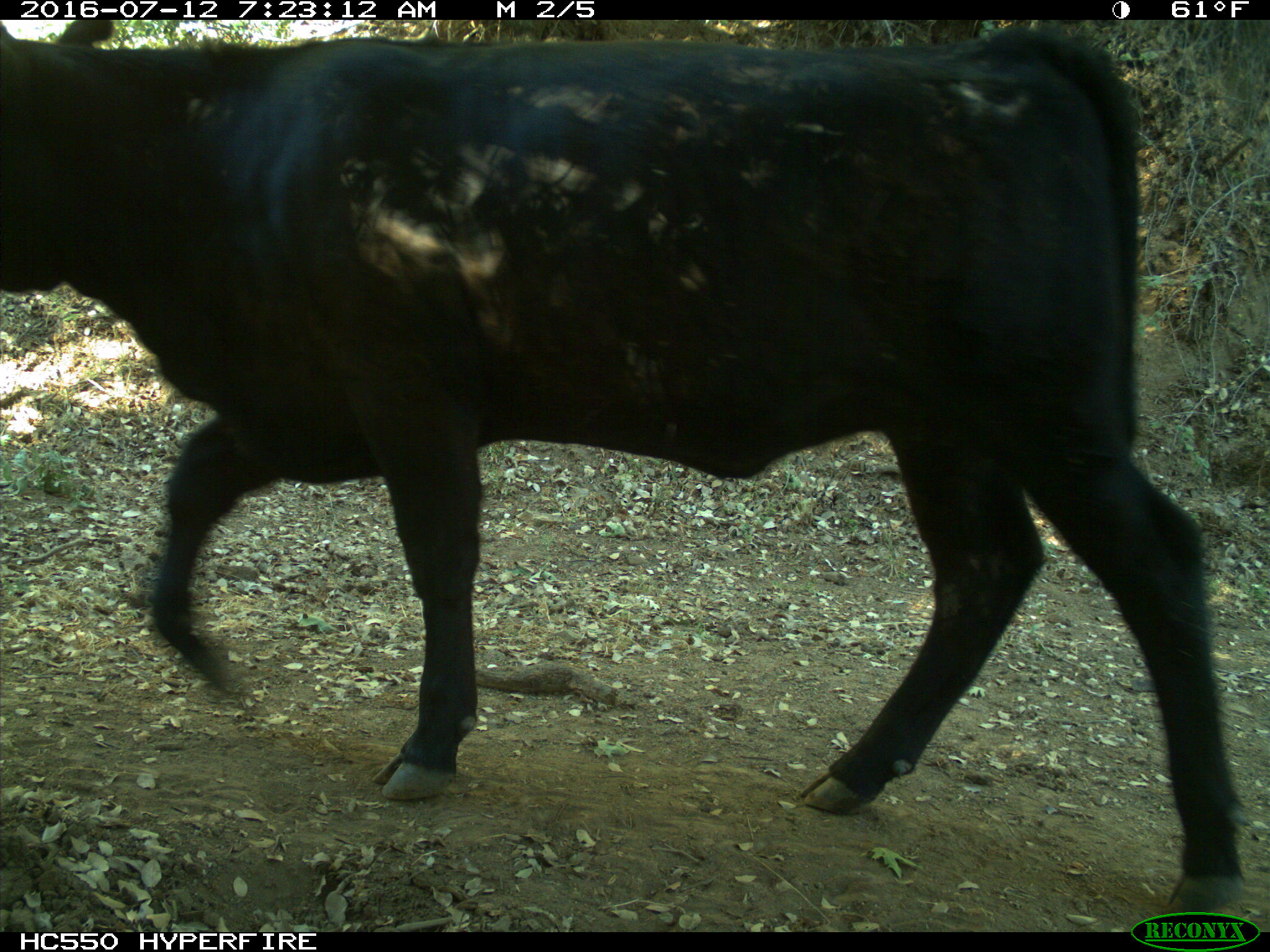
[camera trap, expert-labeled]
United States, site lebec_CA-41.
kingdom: Animalia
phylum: Chordata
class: Mammalia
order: Artiodactyla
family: Bovidae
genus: Bos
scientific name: Bos taurus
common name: domestic cow